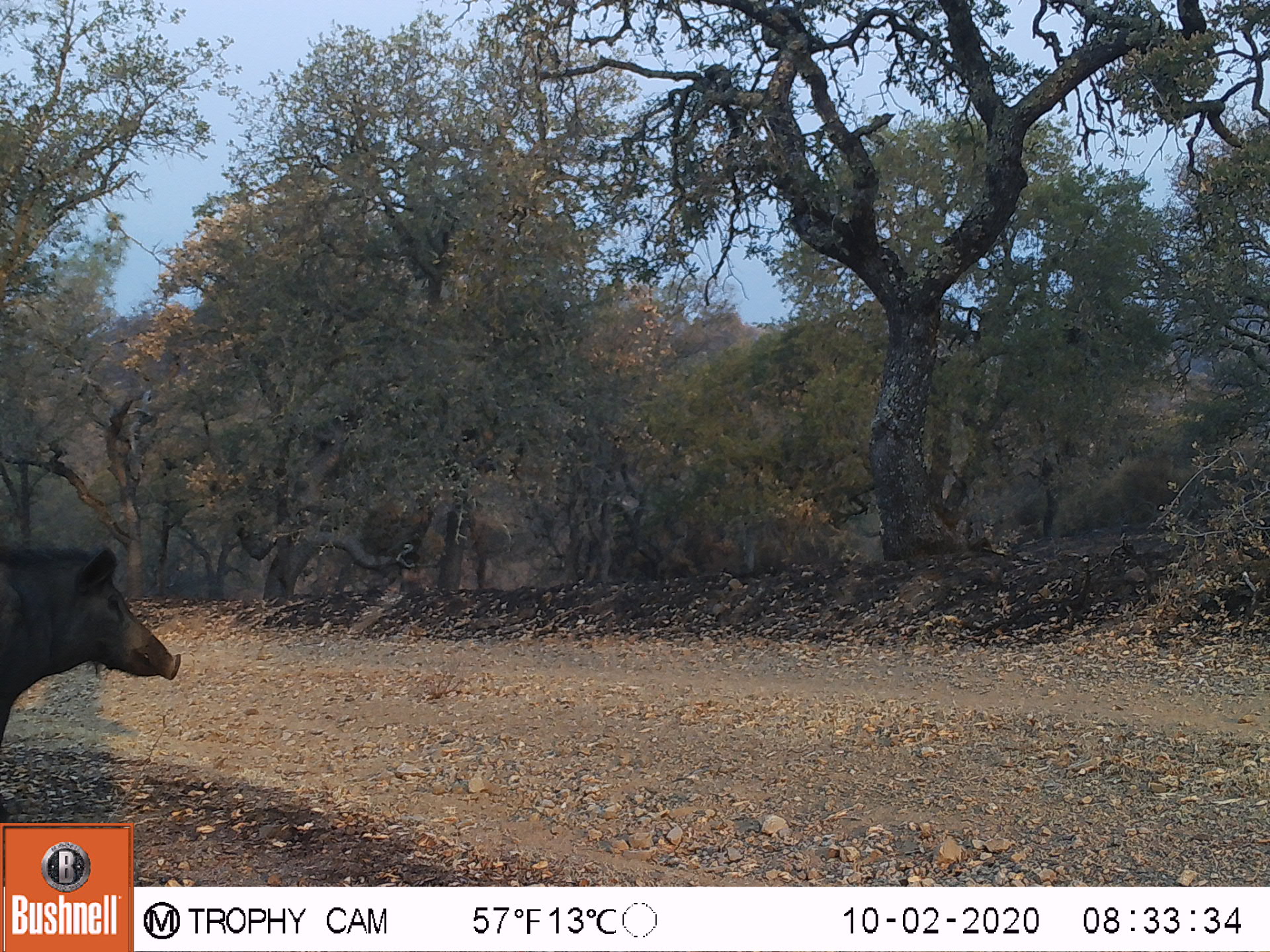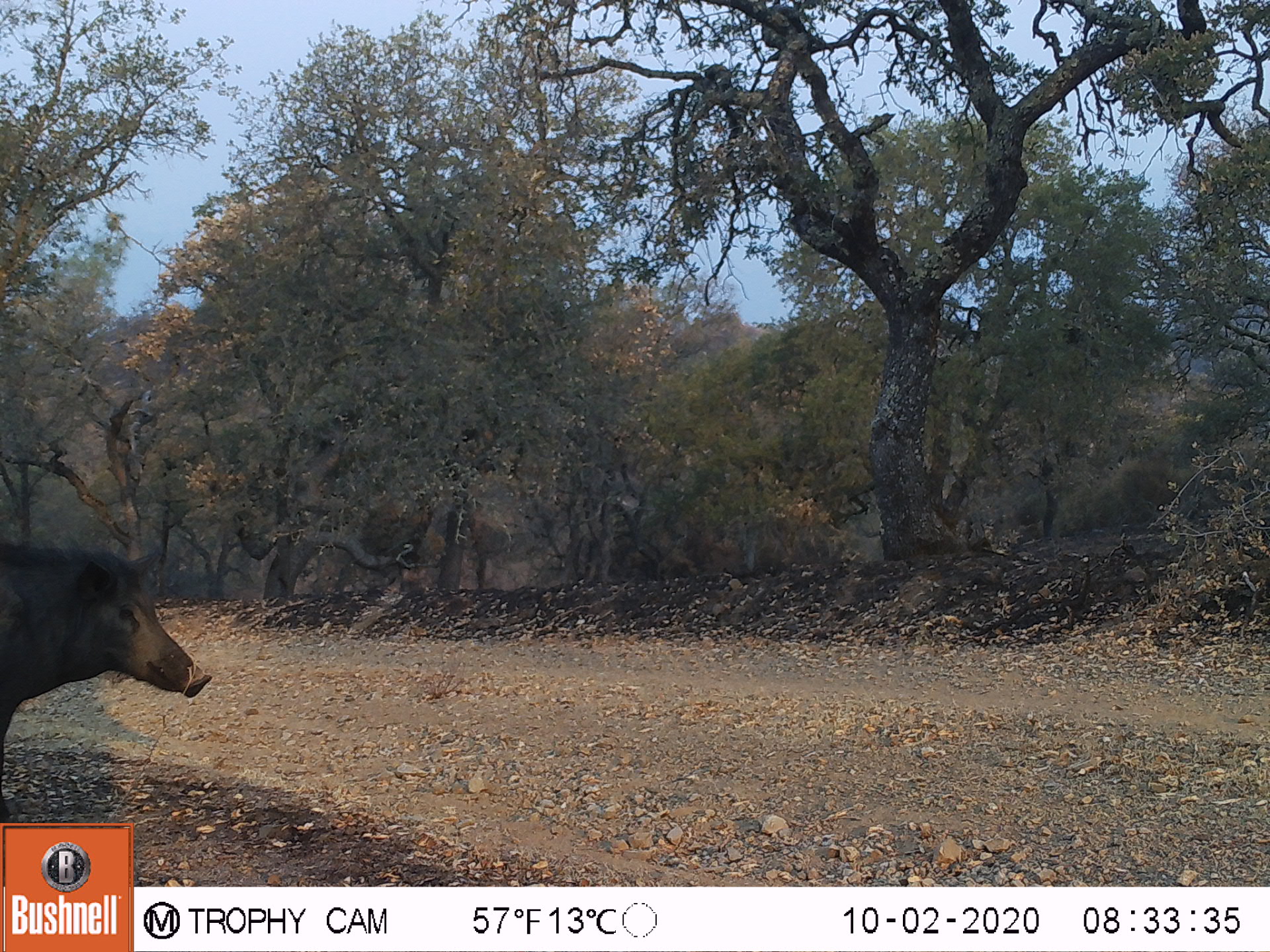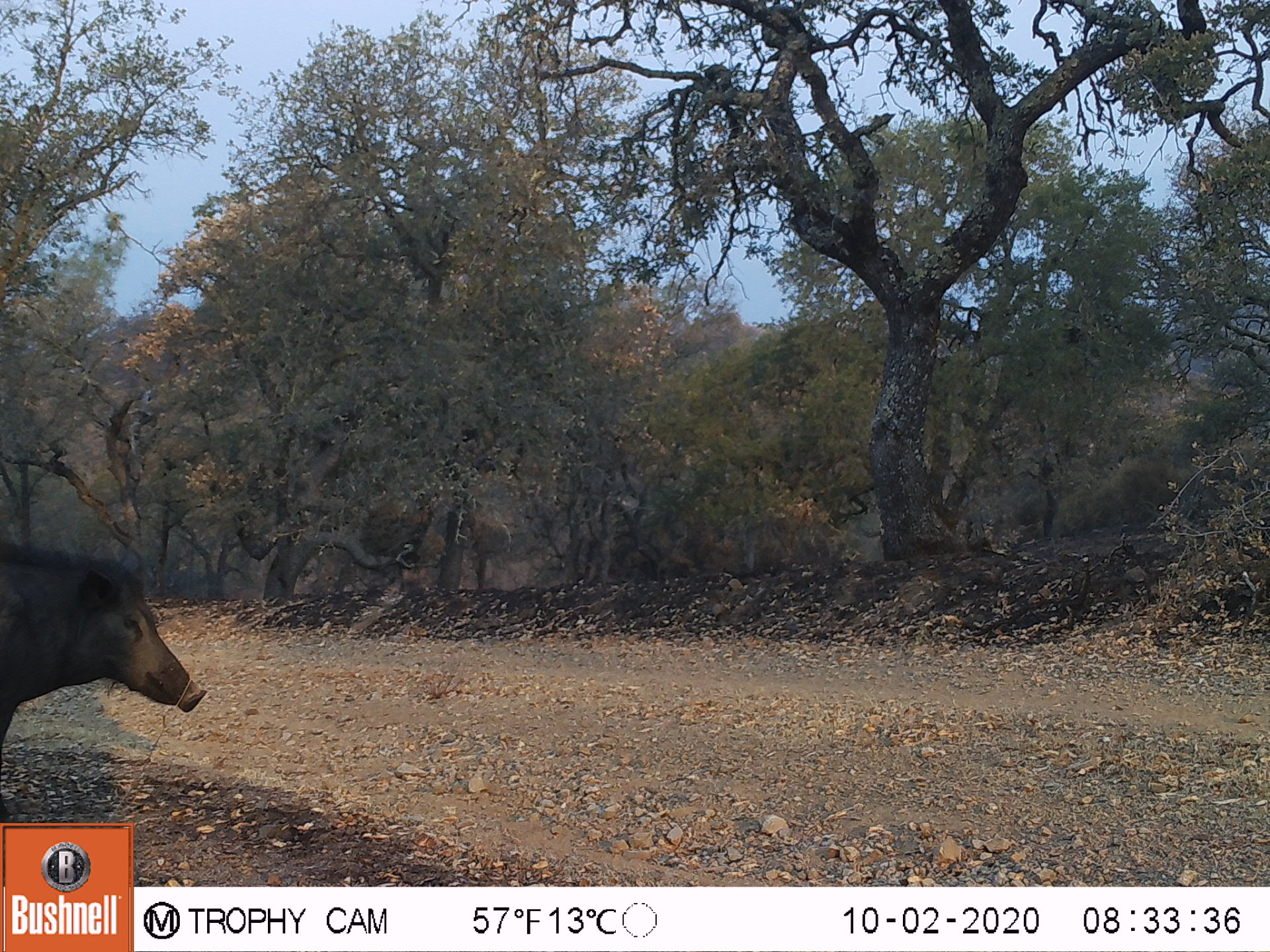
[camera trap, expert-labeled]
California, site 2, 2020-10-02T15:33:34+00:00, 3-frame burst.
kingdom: Animalia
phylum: Chordata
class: Mammalia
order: Artiodactyla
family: Suidae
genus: Sus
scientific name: Sus scrofa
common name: wild boar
Wild boar (Sus scrofa).